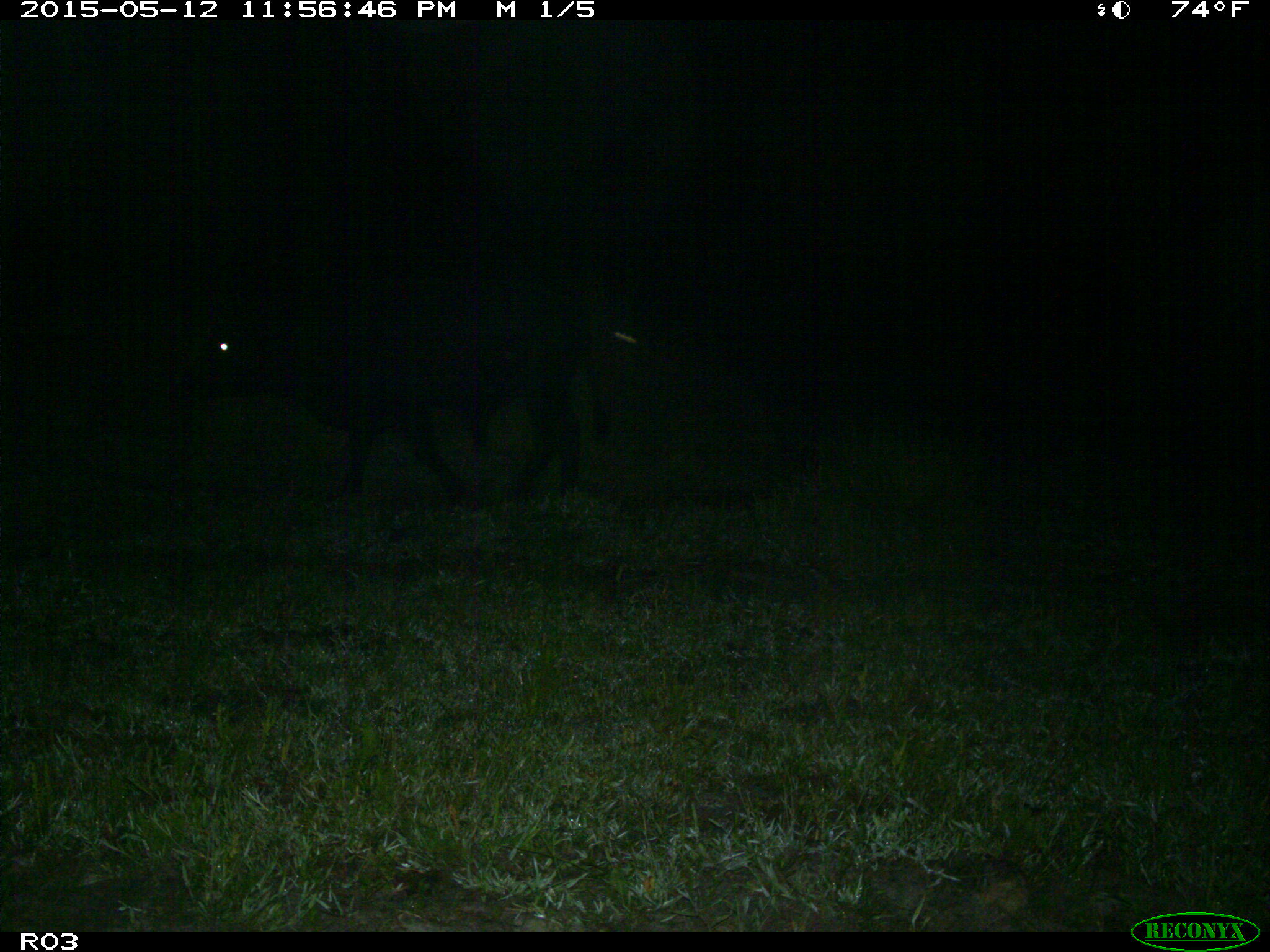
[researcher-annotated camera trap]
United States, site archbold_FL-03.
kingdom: Animalia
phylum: Chordata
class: Mammalia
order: Artiodactyla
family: Bovidae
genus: Bos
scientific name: Bos taurus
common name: domestic cow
Bos taurus (domestic cow).